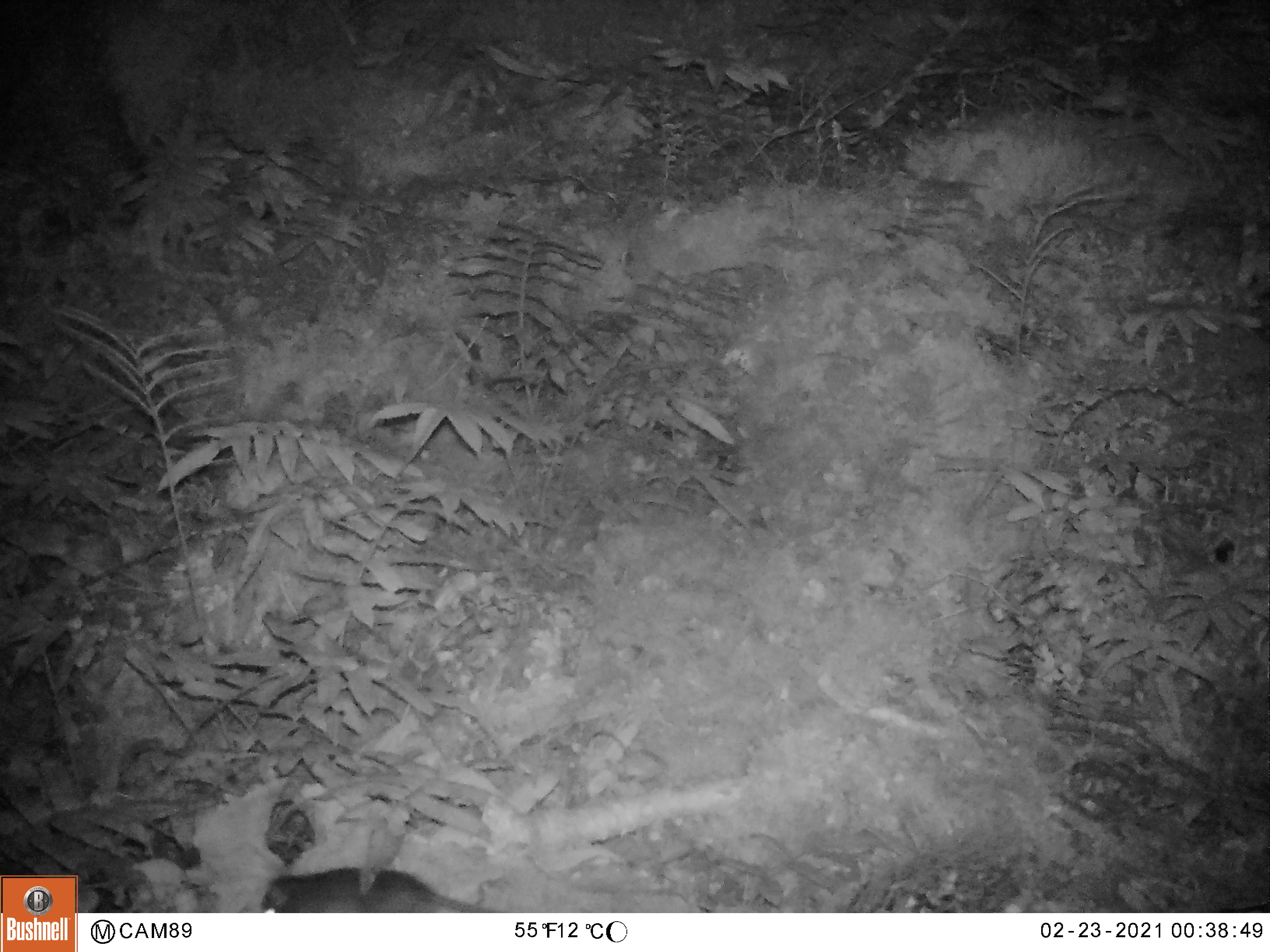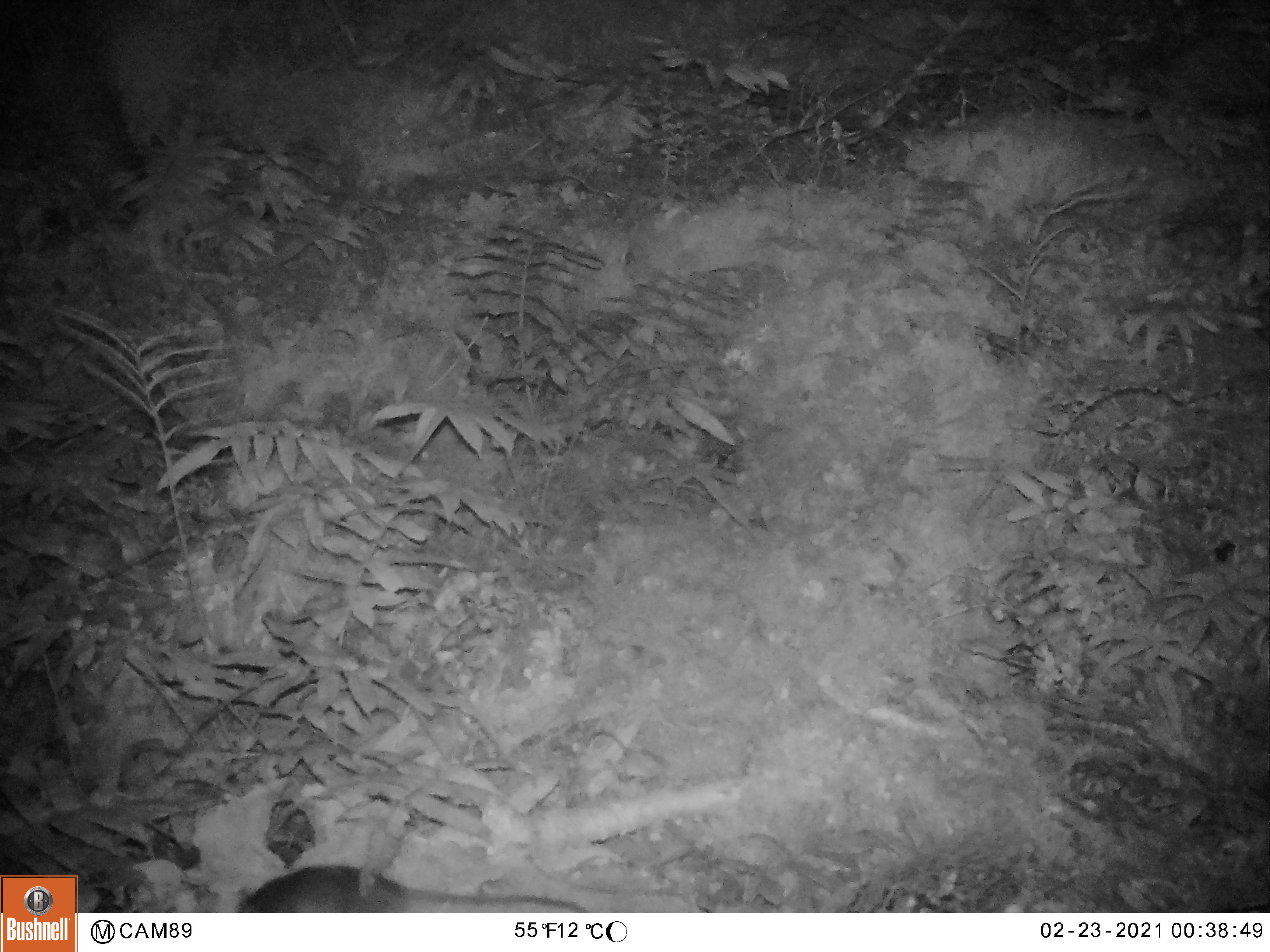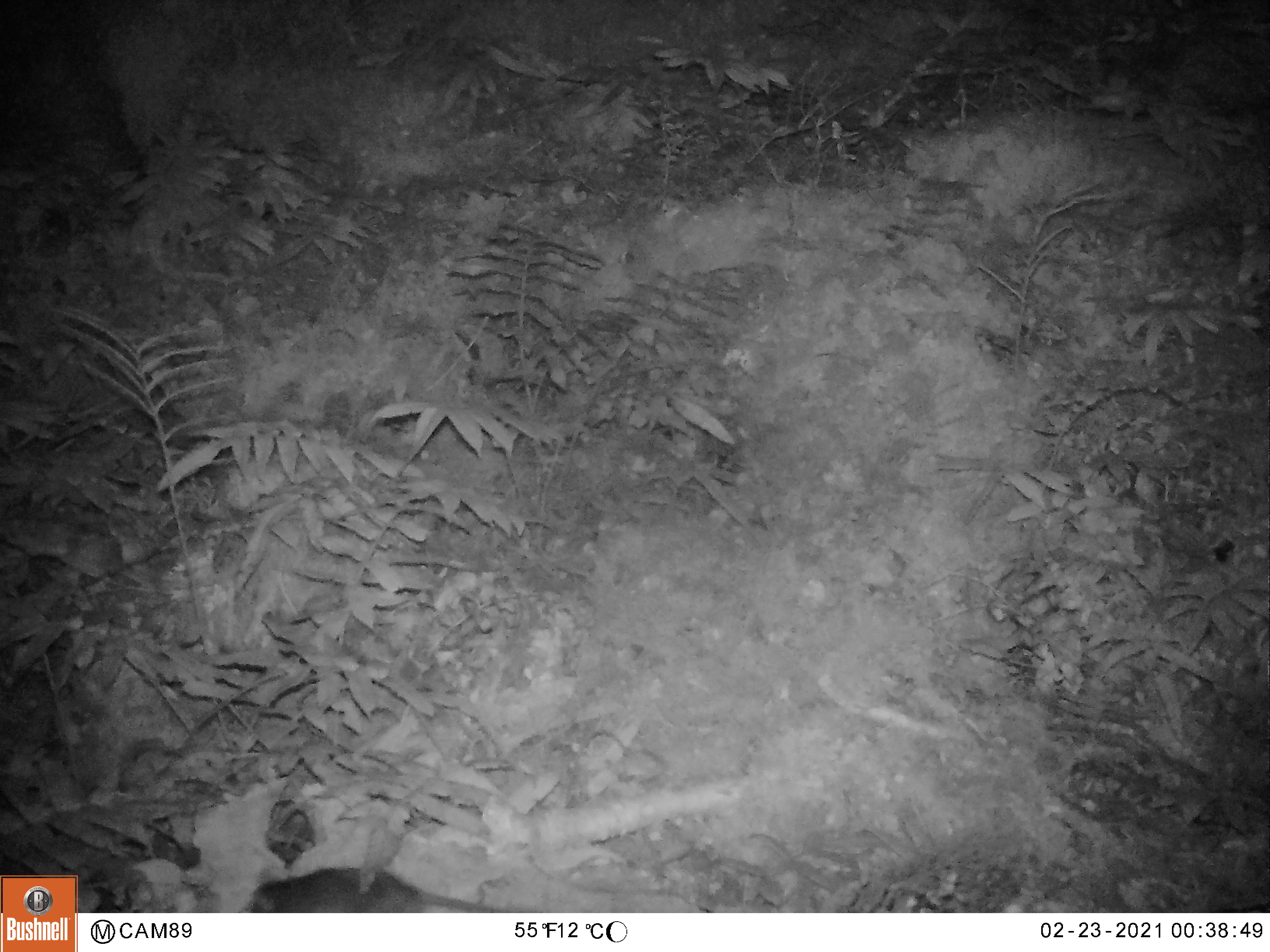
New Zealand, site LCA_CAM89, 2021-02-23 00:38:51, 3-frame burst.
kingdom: Animalia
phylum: Chordata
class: Mammalia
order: Rodentia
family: Muridae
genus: Rattus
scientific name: Rattus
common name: rat